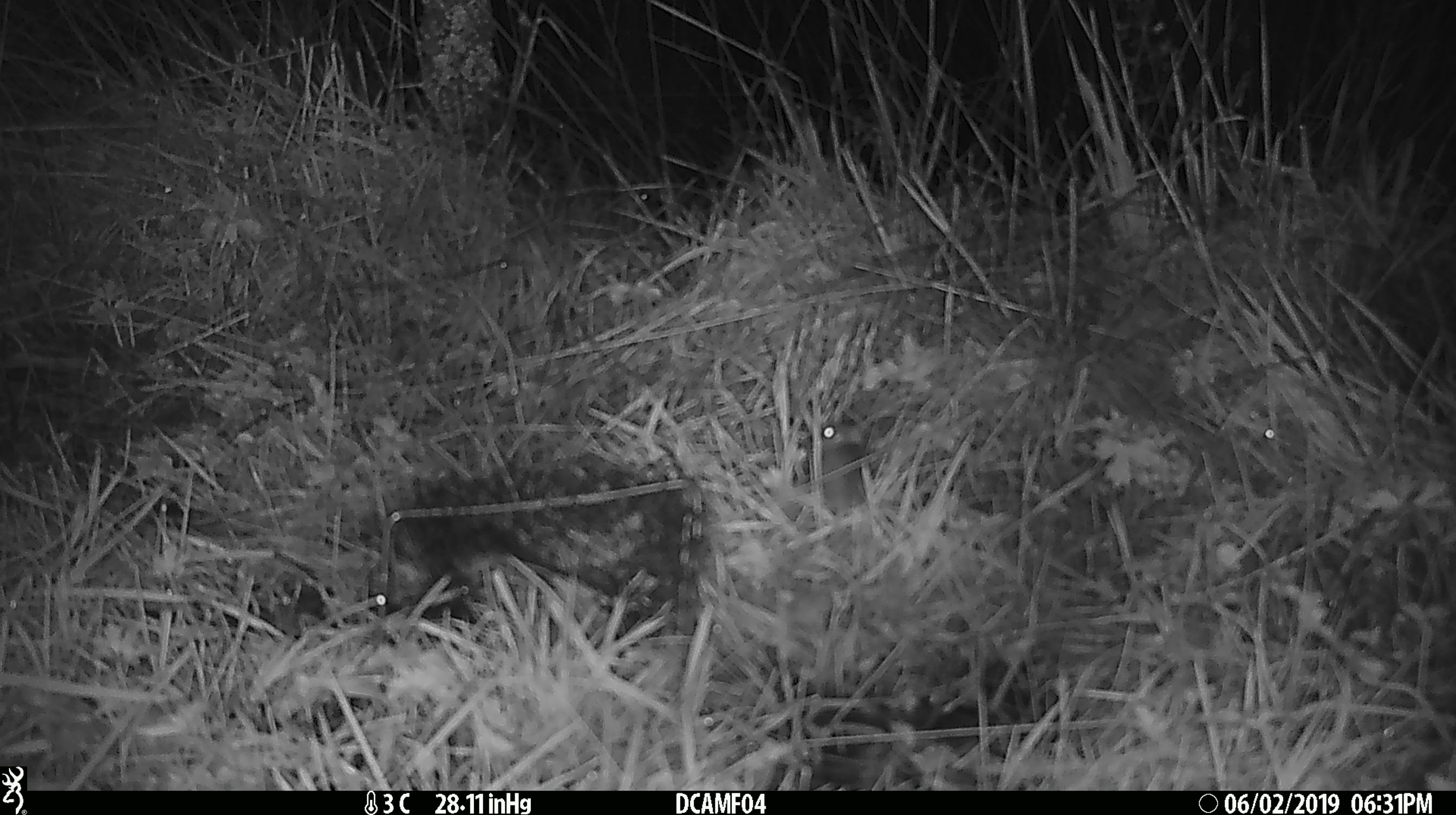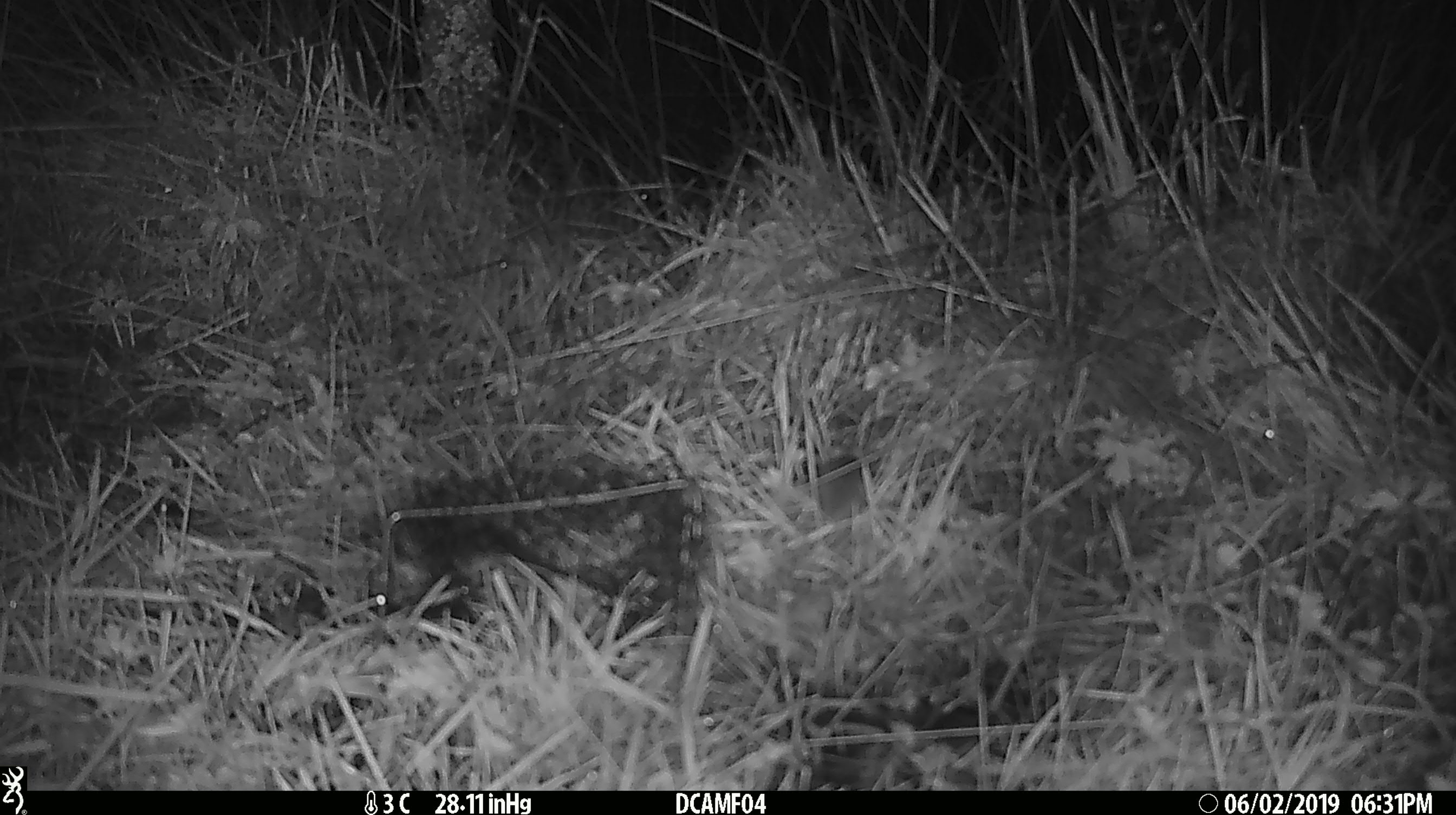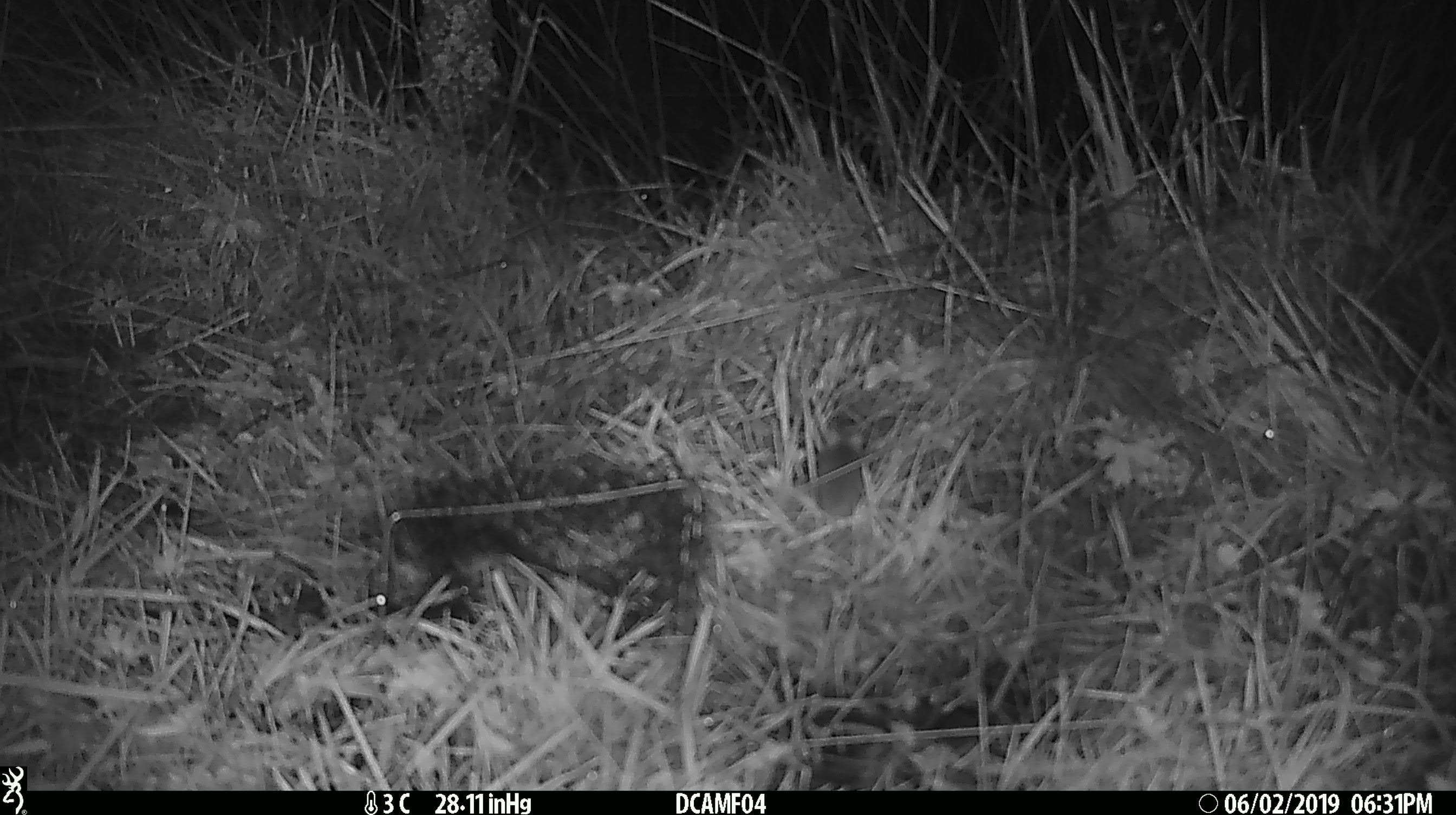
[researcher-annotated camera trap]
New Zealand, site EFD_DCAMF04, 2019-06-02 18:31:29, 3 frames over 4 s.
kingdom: Animalia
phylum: Chordata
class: Mammalia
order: Rodentia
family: Muridae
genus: Mus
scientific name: Mus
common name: mouse